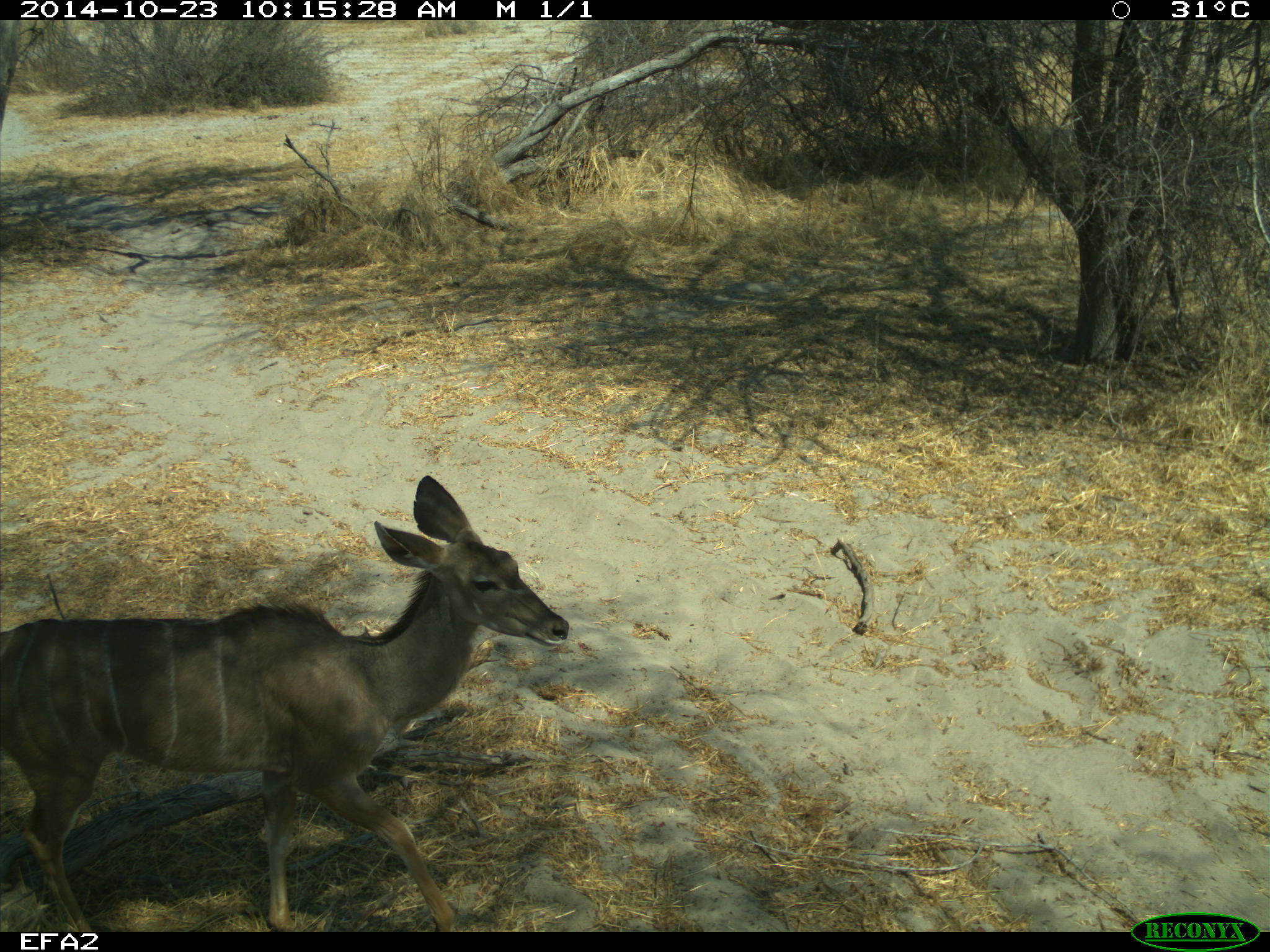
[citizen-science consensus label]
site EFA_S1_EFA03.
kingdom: Animalia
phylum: Chordata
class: Mammalia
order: Artiodactyla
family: Bovidae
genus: Tragelaphus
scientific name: Tragelaphus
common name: kudu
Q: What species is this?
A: Kudu (Tragelaphus).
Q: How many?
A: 1.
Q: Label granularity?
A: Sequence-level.